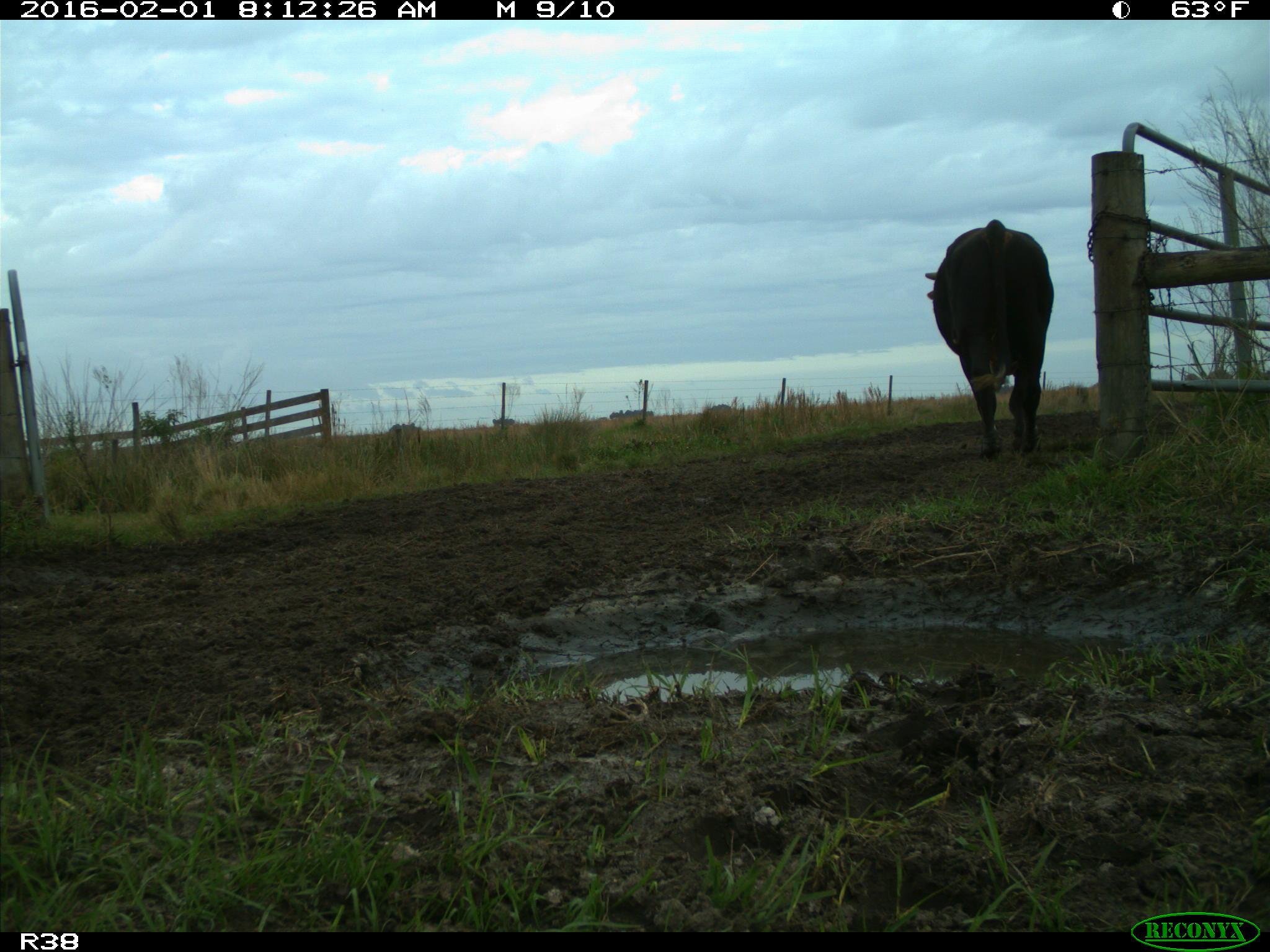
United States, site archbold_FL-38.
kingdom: Animalia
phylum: Chordata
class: Mammalia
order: Artiodactyla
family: Bovidae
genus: Bos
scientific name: Bos taurus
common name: domestic cow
Bos taurus (domestic cow).